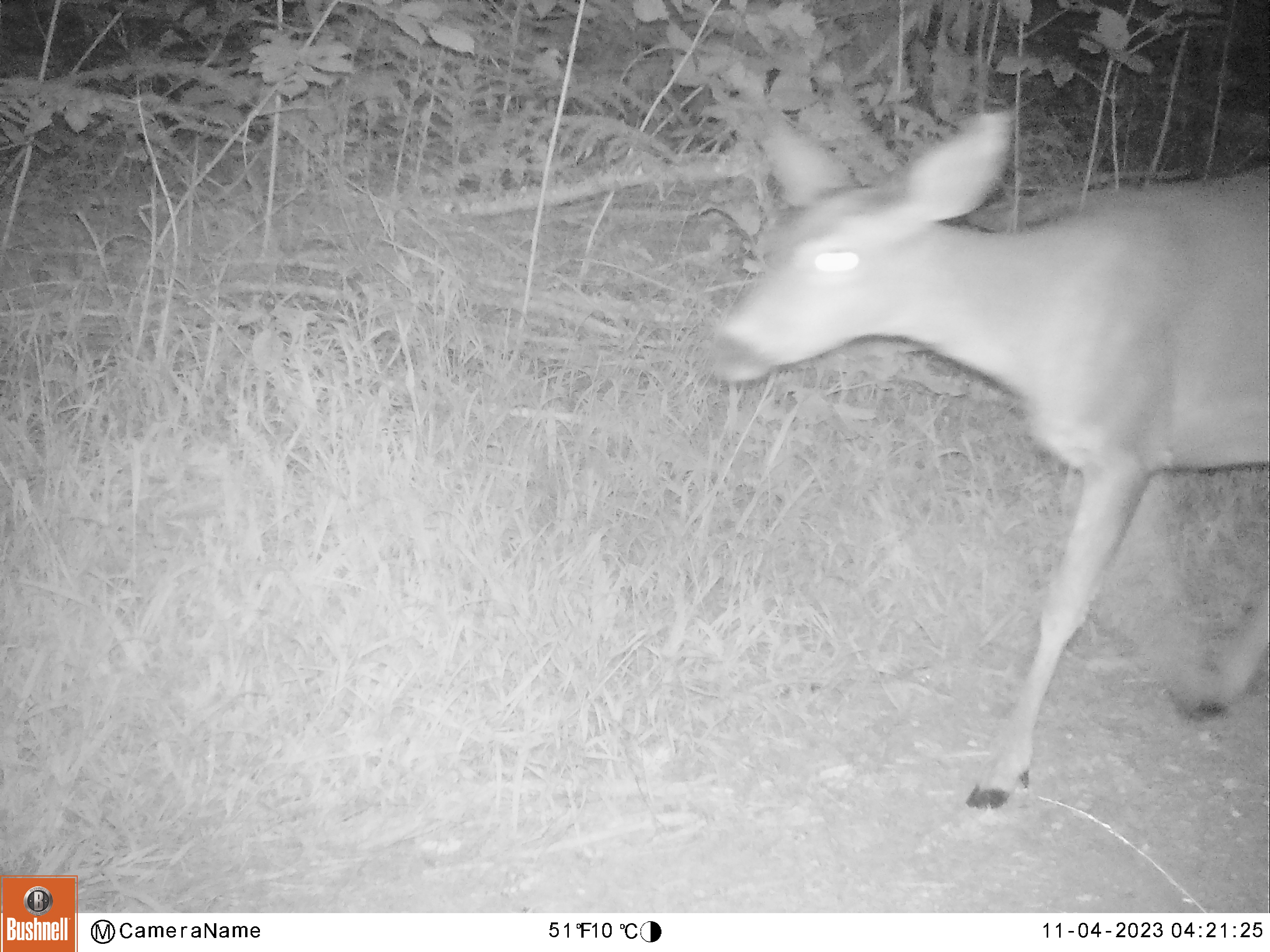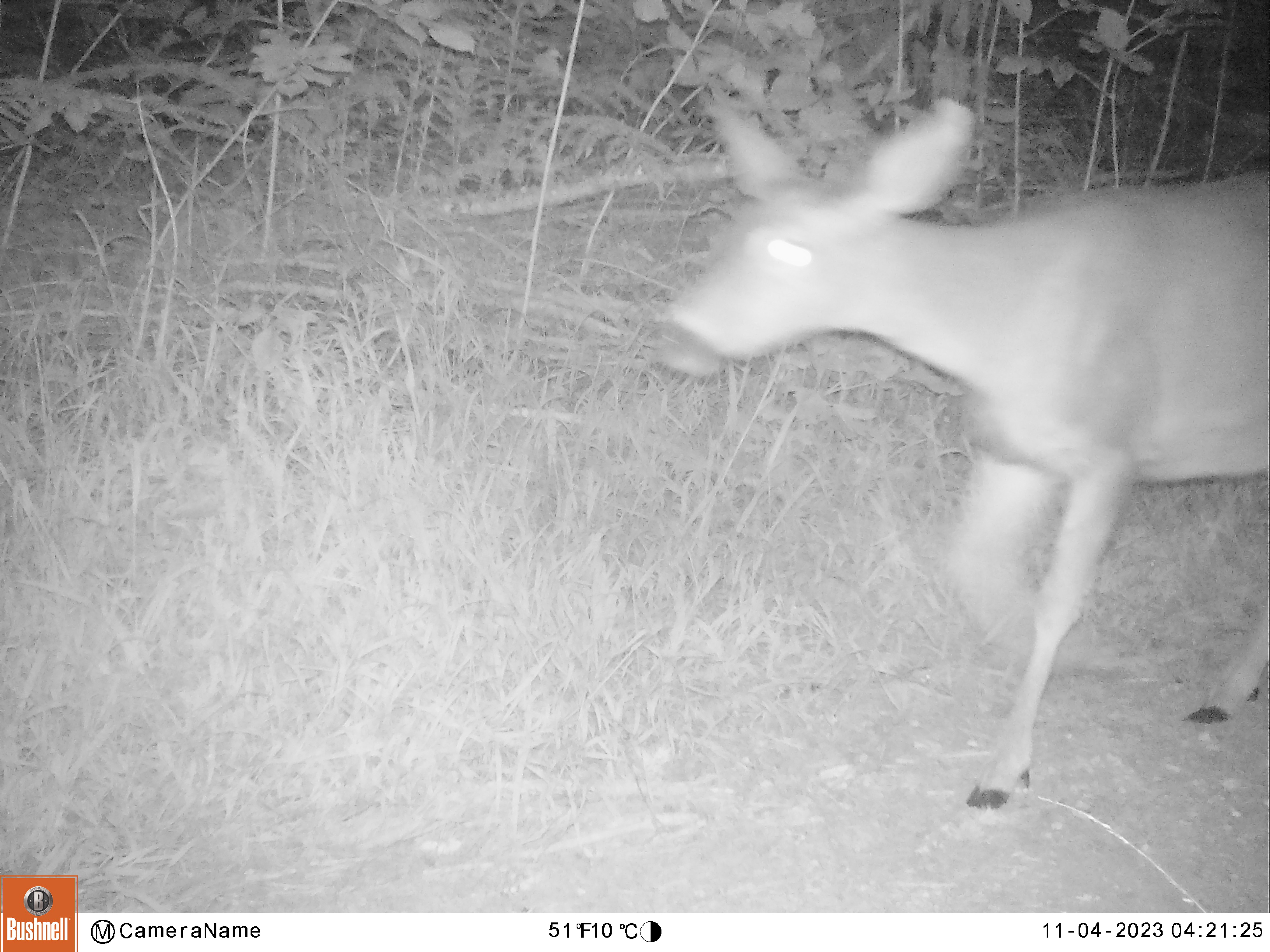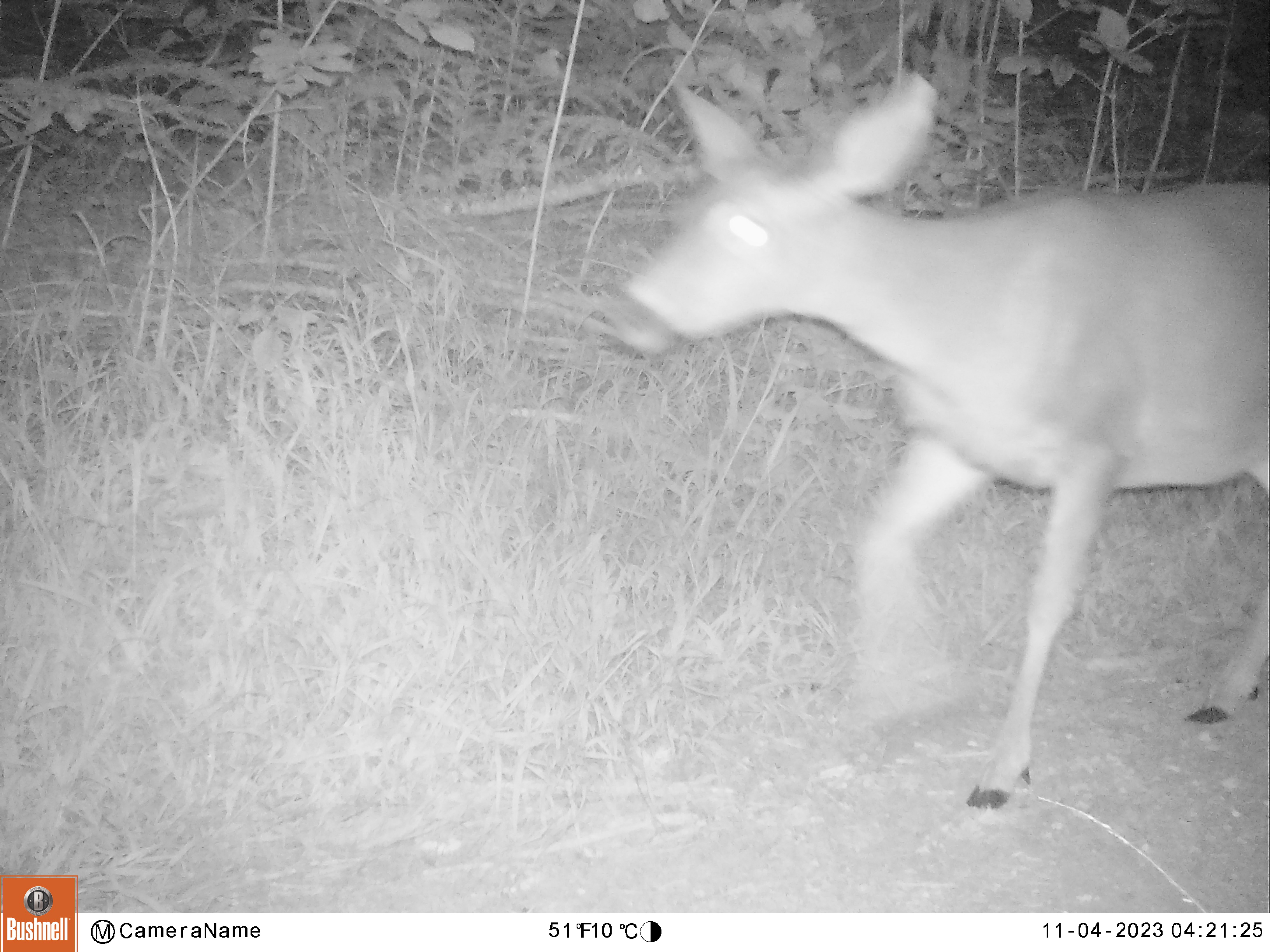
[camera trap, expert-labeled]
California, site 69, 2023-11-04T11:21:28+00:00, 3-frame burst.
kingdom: Animalia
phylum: Chordata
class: Mammalia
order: Artiodactyla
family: Cervidae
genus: Odocoileus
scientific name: Odocoileus hemionus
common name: mule deer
Mule deer (Odocoileus hemionus).